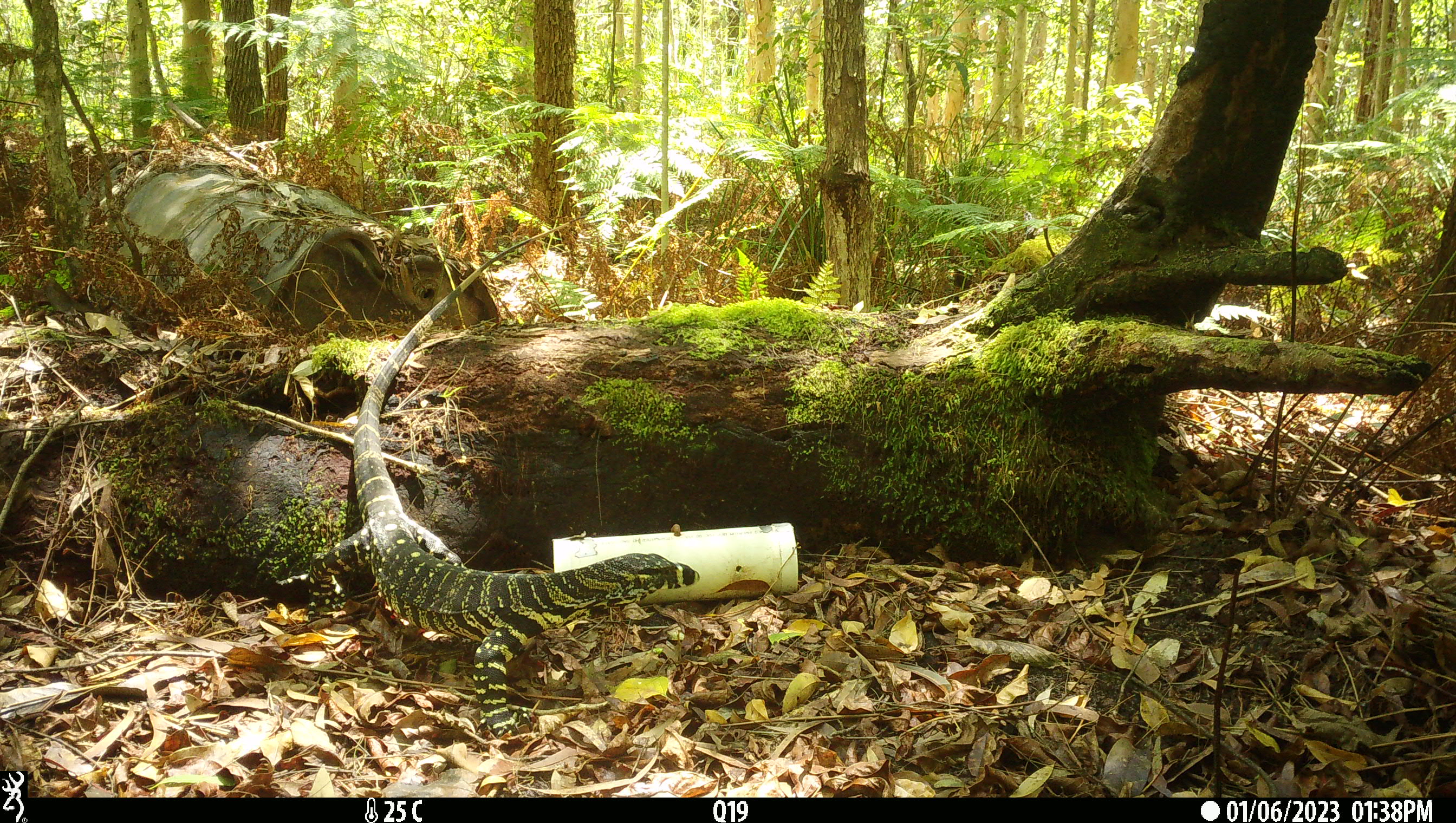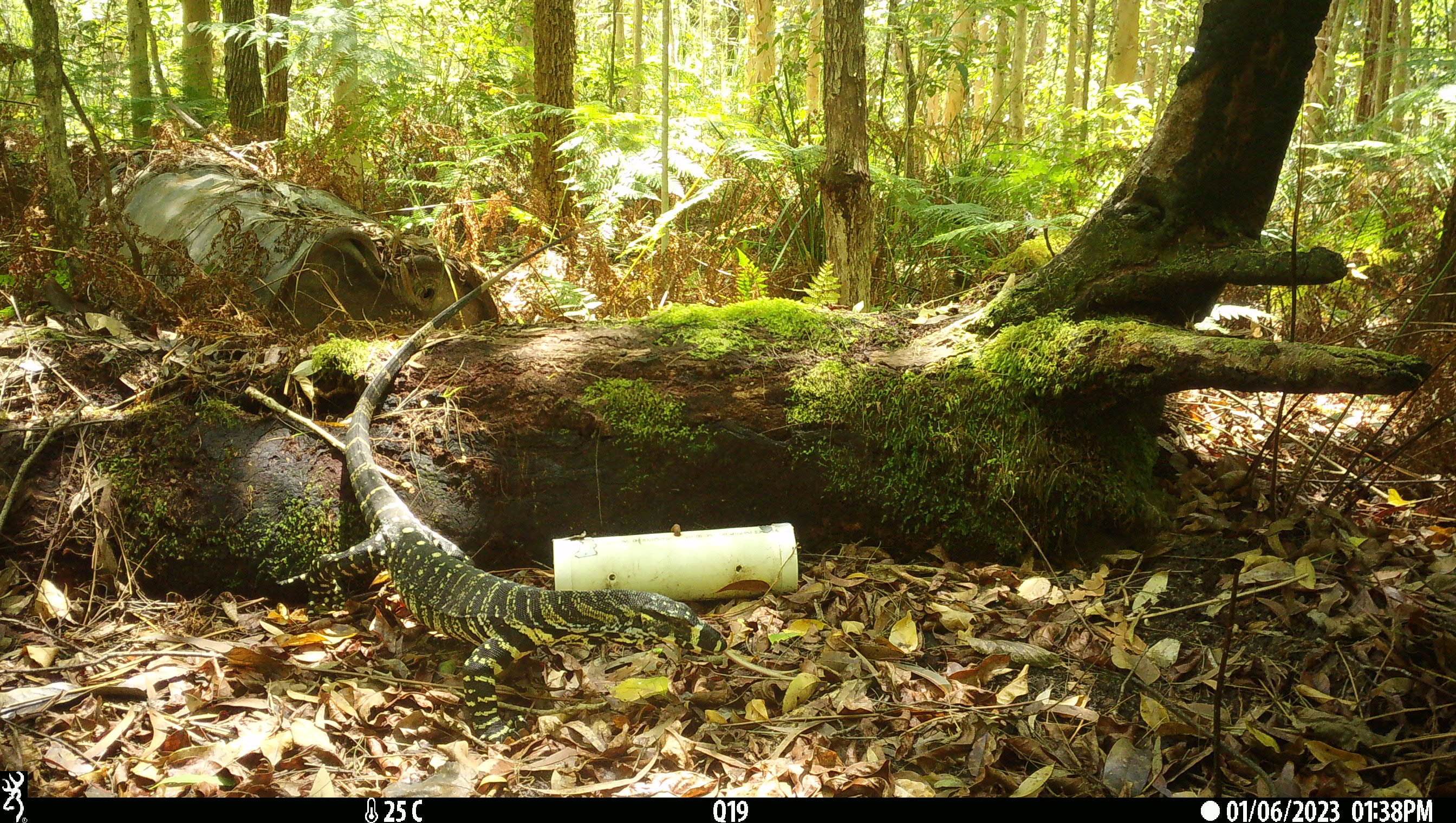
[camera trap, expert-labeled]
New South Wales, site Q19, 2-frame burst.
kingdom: Animalia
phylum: Chordata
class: Reptilia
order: Squamata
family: Varanidae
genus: Varanus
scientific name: Varanus varius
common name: lace monitor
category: goanna